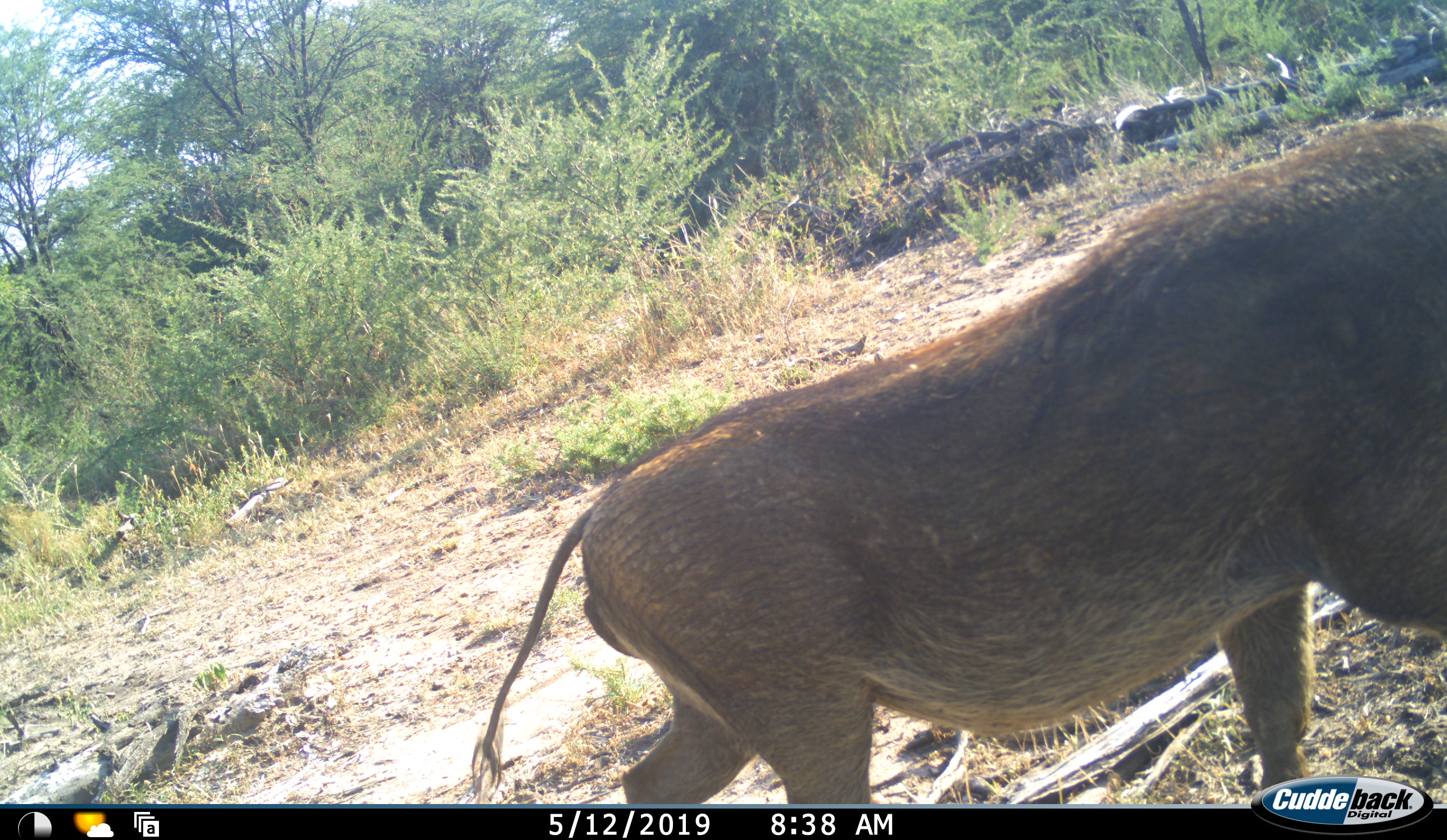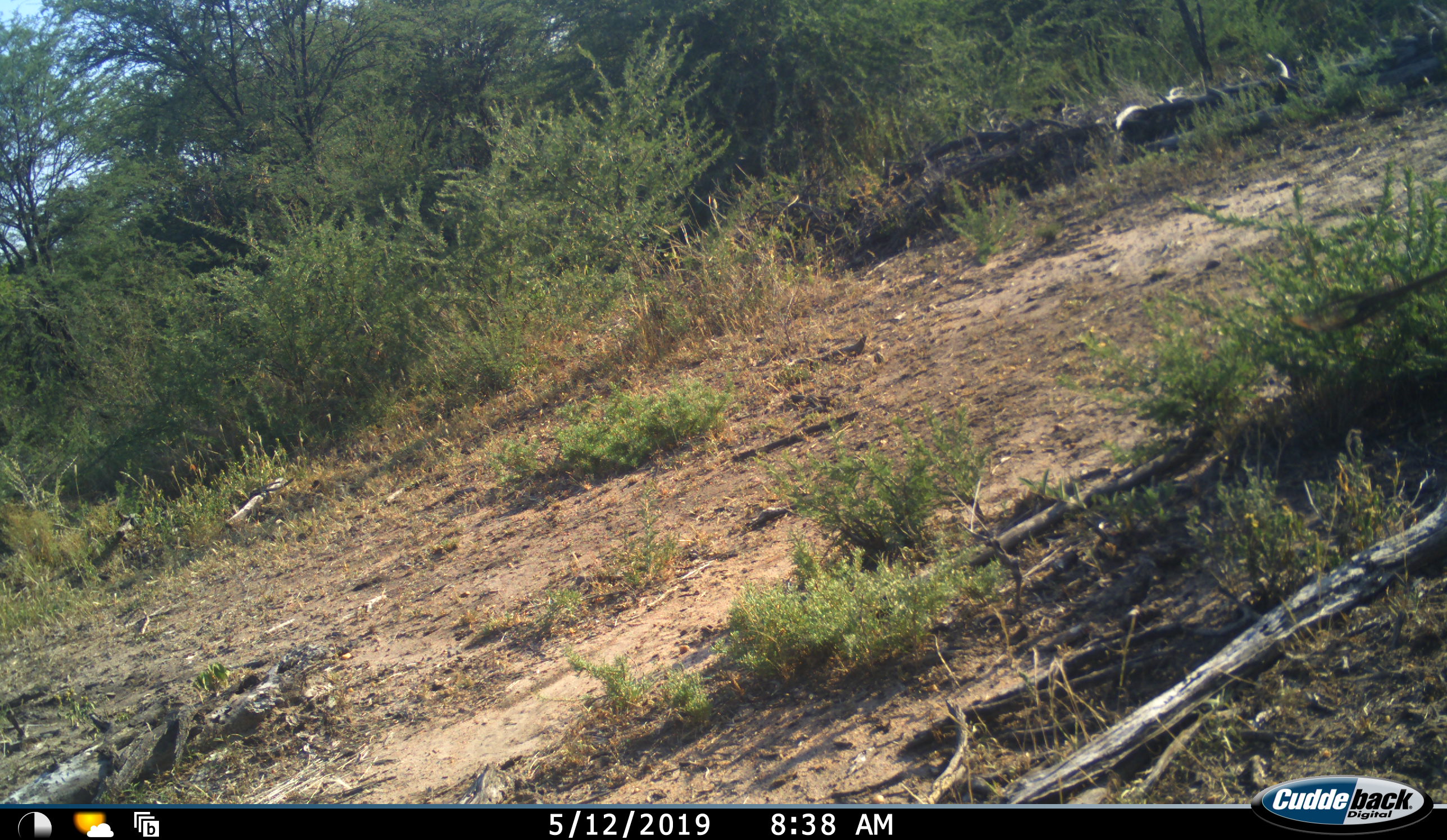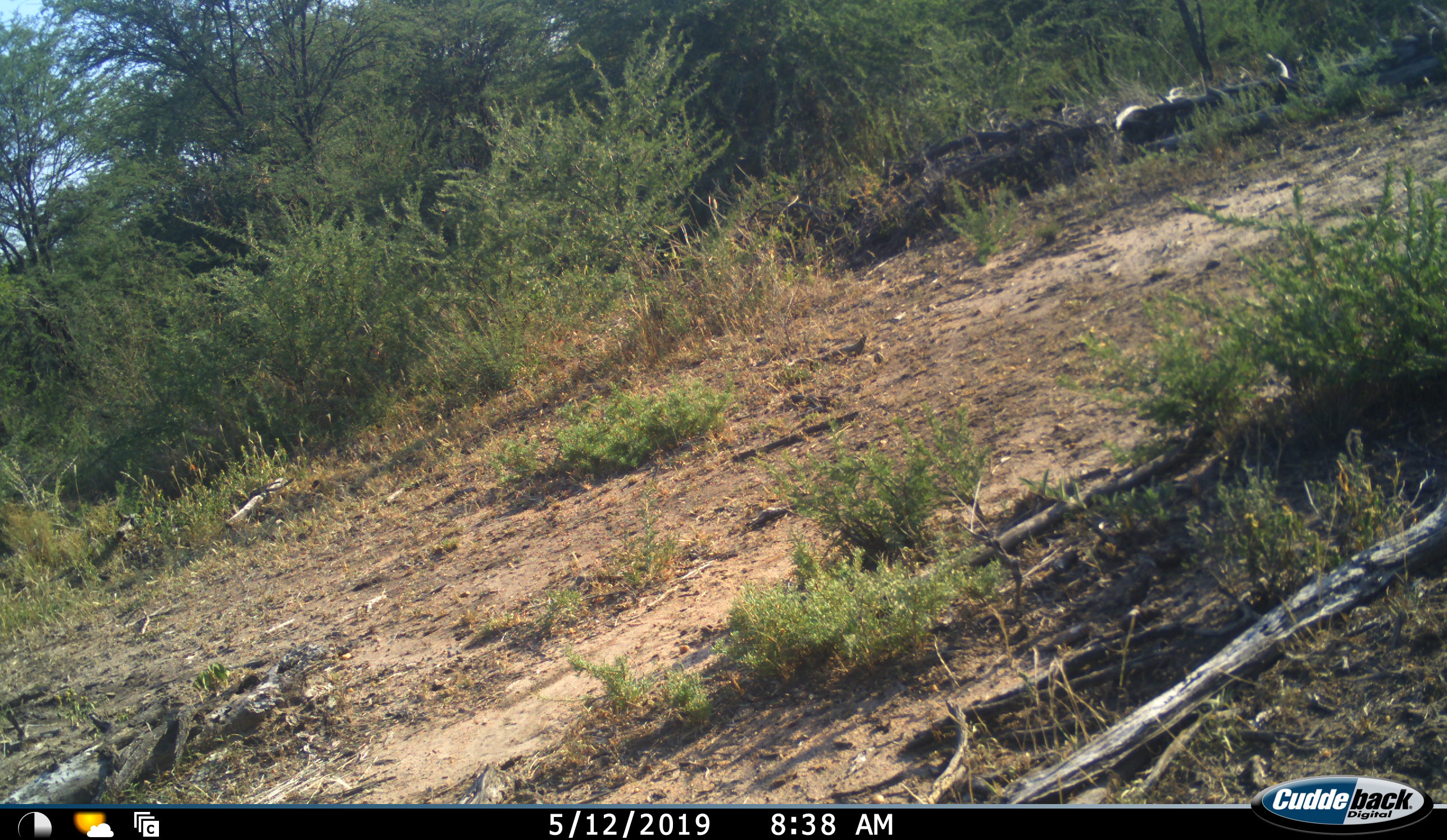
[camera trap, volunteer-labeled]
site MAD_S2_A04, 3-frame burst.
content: unidentified animal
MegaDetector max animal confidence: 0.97